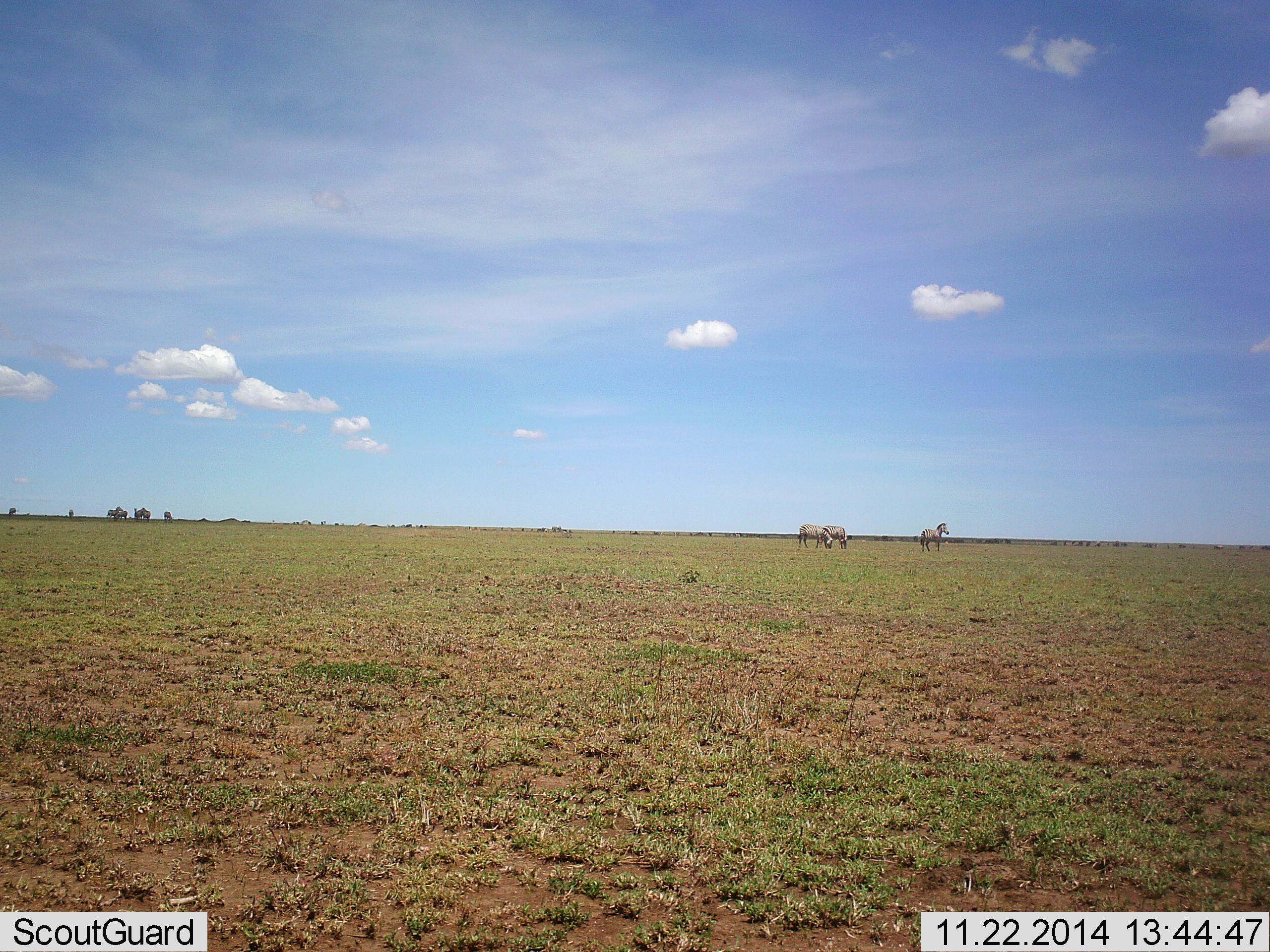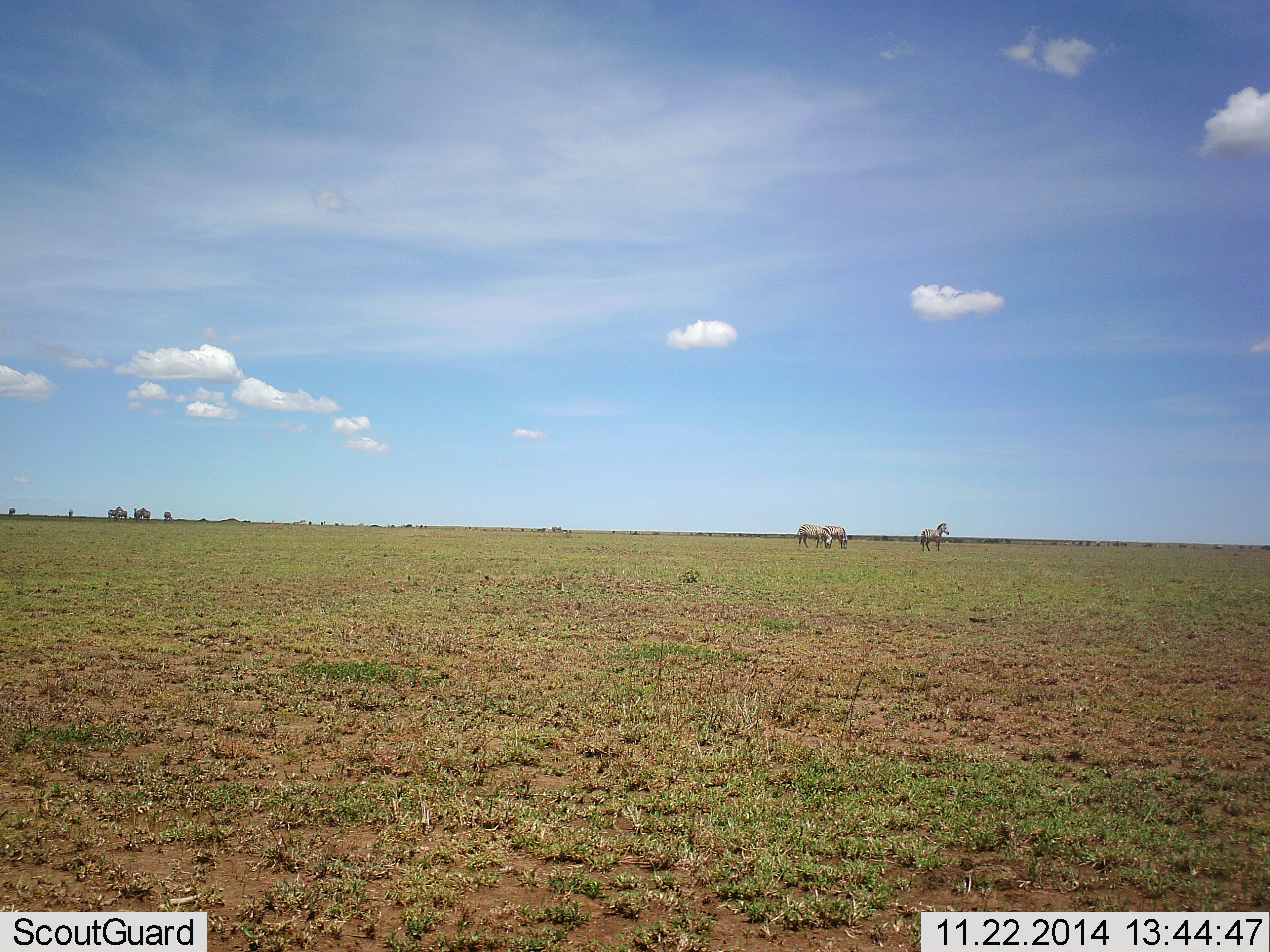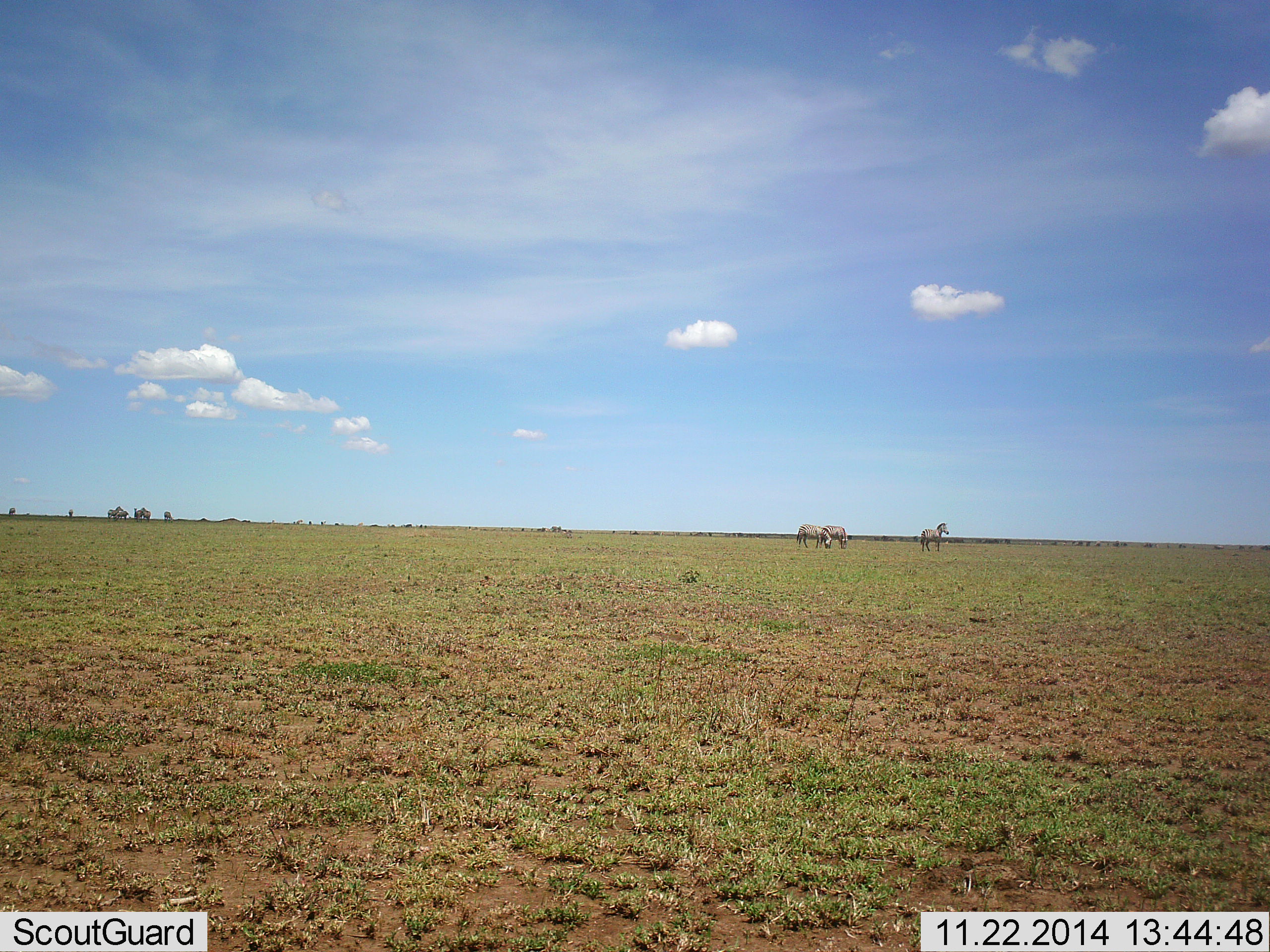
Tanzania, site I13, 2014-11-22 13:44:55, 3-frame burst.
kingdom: Animalia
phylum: Chordata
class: Mammalia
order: Perissodactyla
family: Equidae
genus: Equus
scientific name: Equus quagga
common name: plains zebra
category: zebra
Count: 3.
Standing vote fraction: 80%.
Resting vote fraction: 0%.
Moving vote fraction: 0%.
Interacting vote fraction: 0%.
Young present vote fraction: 0%.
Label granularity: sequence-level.